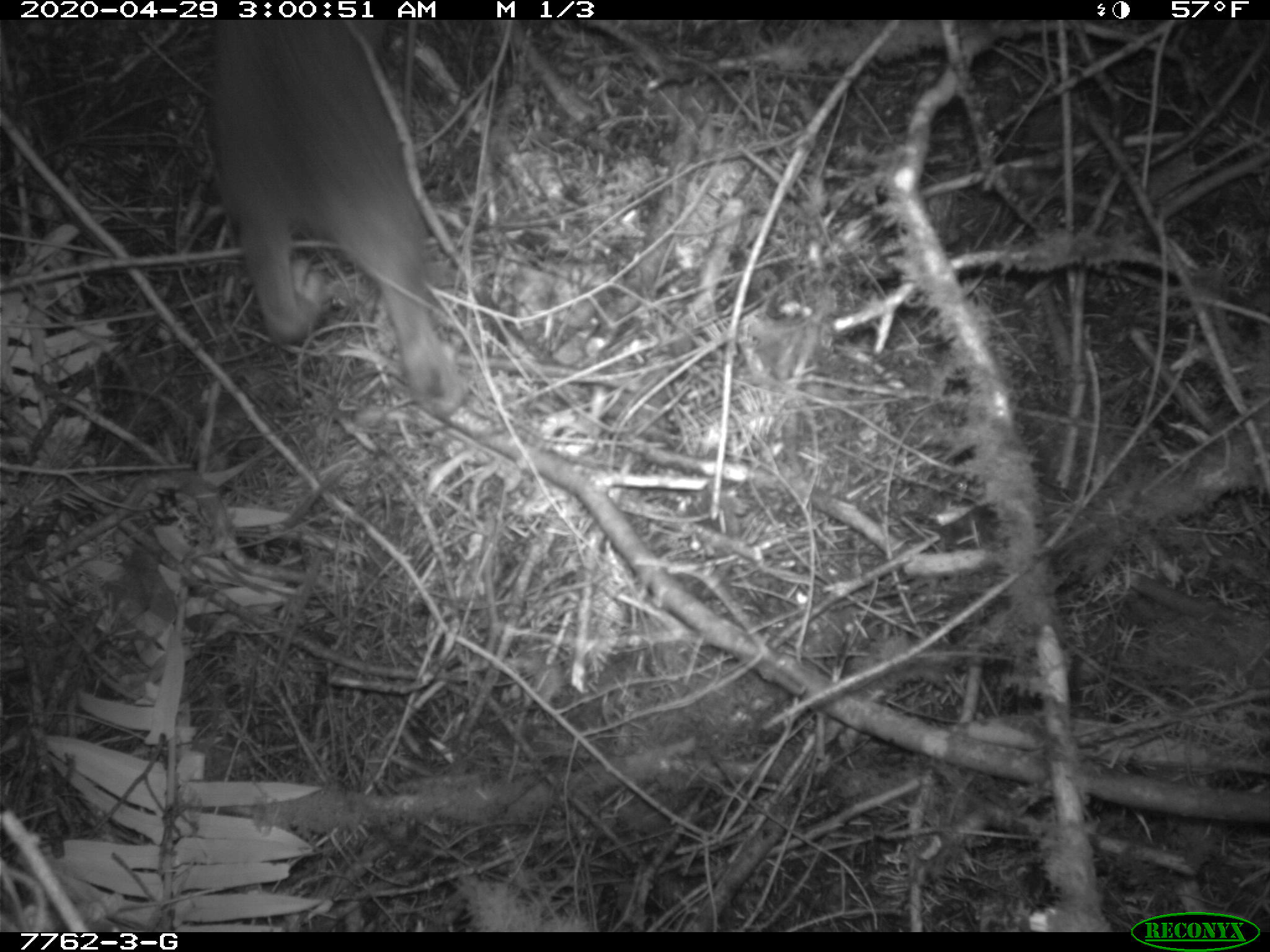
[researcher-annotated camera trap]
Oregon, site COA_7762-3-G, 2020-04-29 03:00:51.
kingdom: Animalia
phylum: Chordata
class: Mammalia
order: Lagomorpha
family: Leporidae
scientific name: Leporidae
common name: hares and rabbits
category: leporidae family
Leporidae family (hares and rabbits) (Leporidae).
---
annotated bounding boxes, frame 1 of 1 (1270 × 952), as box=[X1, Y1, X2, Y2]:
leporidae family: box=[196, 18, 457, 407]